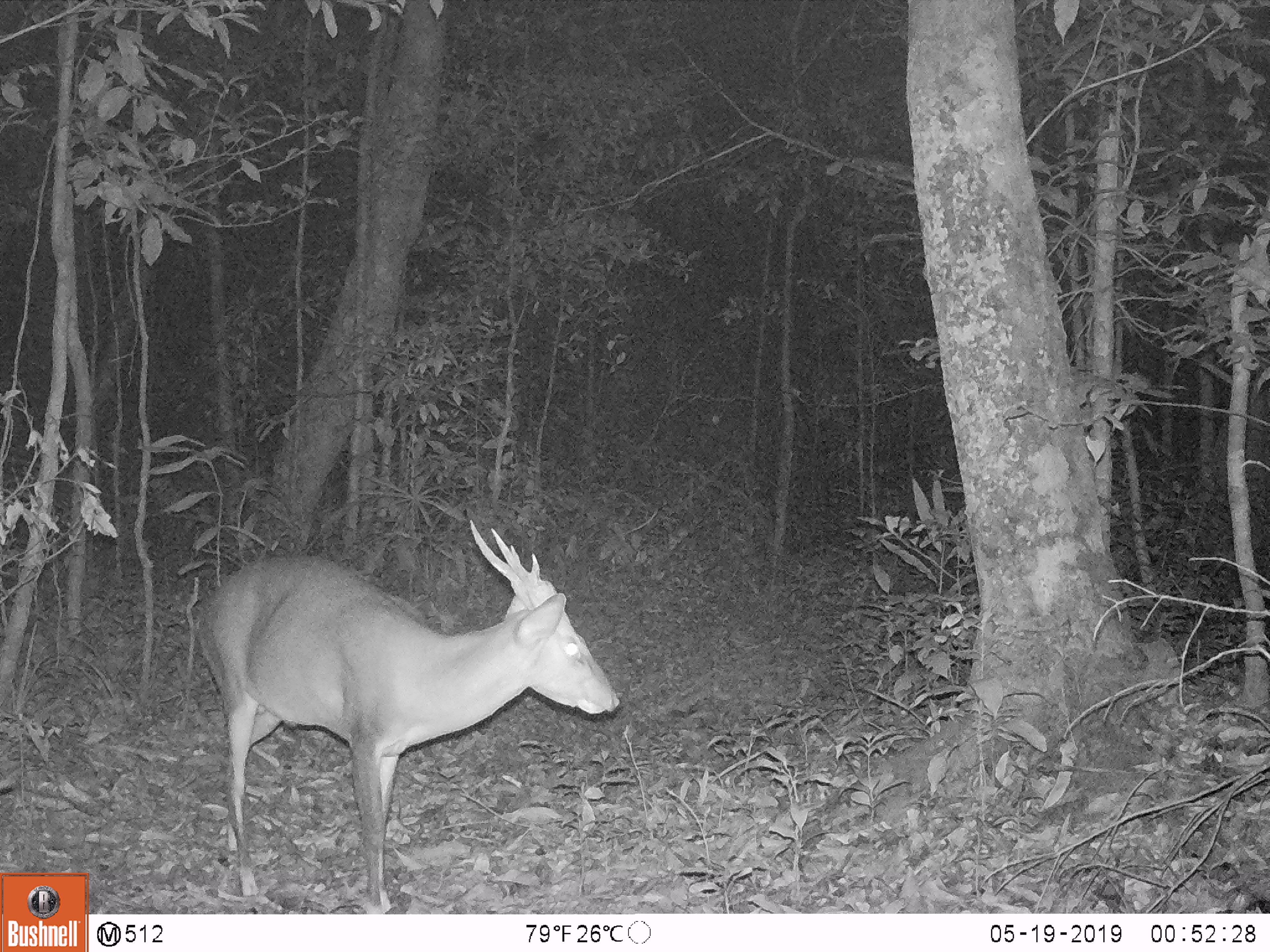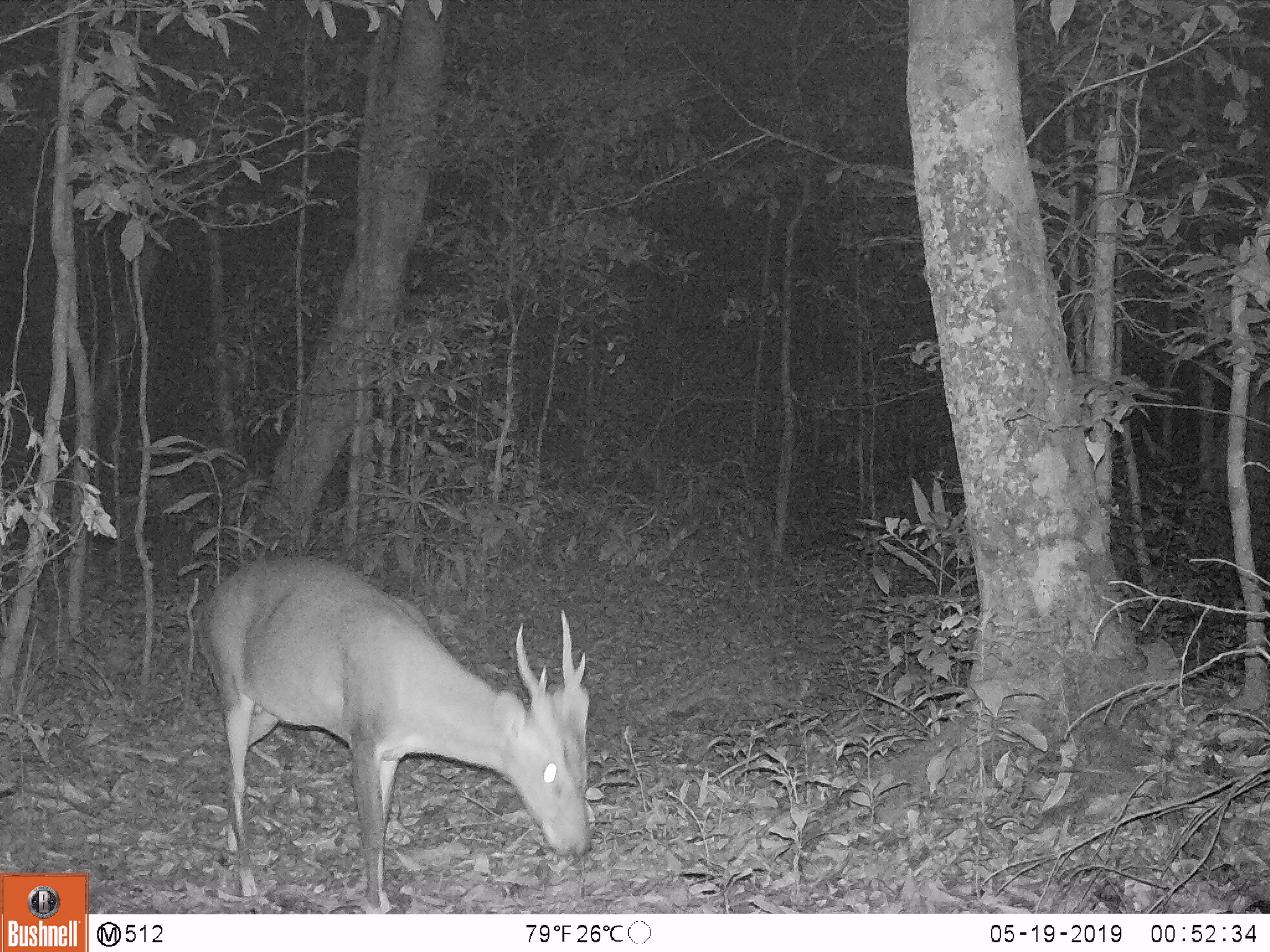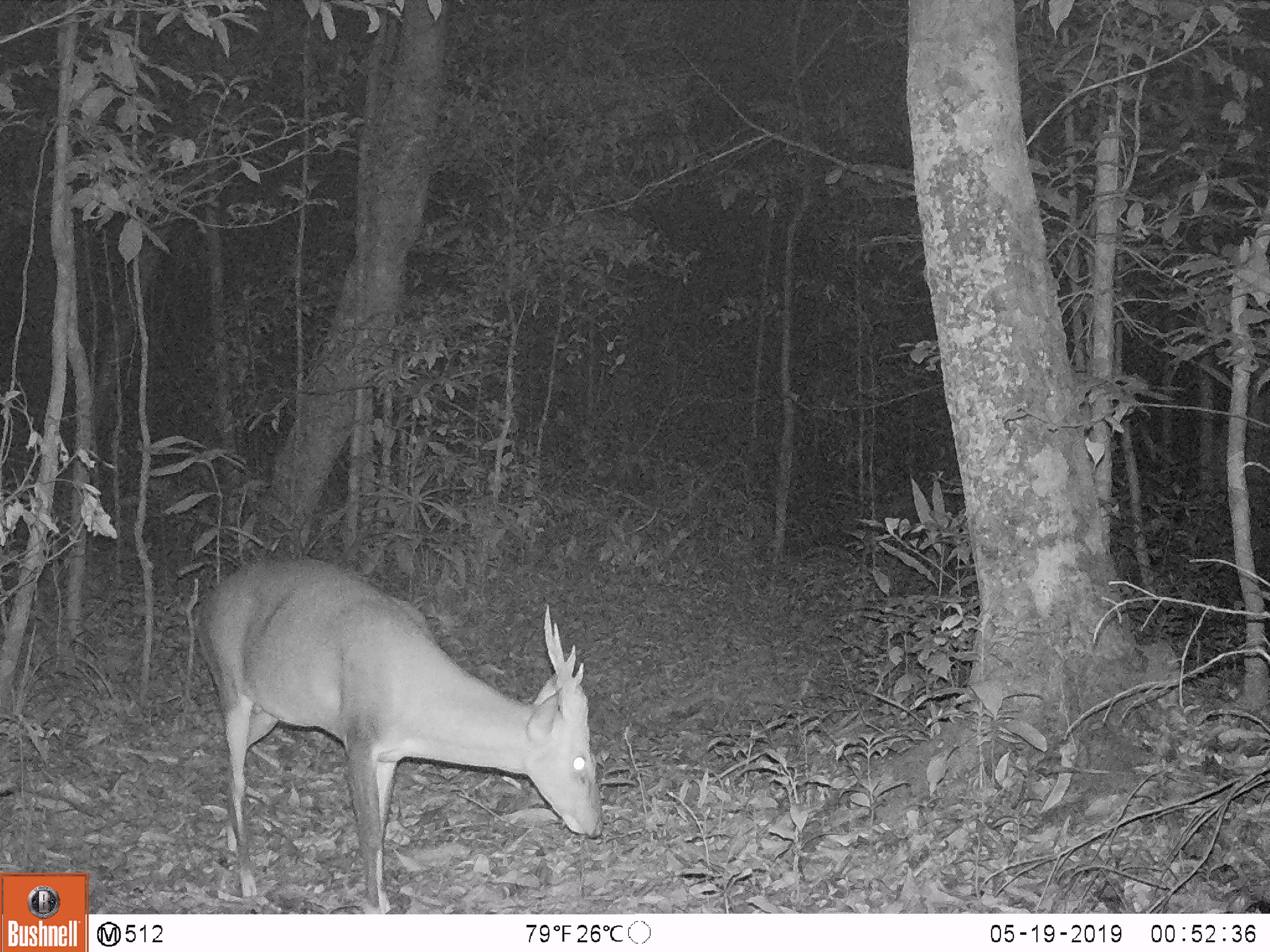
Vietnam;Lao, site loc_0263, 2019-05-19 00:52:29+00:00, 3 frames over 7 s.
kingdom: Animalia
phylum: Chordata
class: Mammalia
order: Artiodactyla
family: Cervidae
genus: Muntiacus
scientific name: Muntiacus vuquangensis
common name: large-antlered muntjac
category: large antlered muntjac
Large antlered muntjac (large-antlered muntjac) (Muntiacus vuquangensis). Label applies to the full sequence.